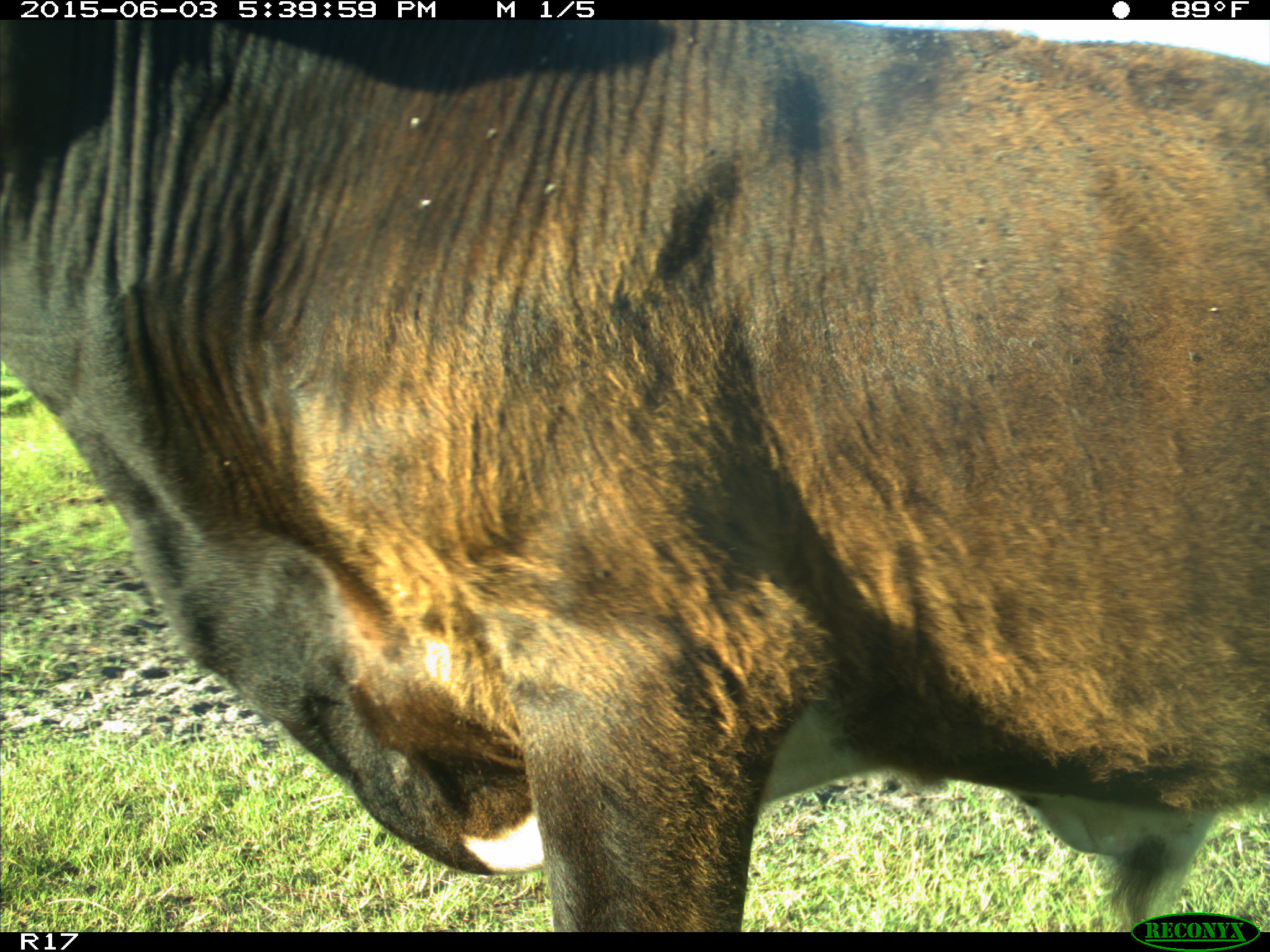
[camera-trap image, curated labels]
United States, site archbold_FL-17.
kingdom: Animalia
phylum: Chordata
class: Mammalia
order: Artiodactyla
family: Bovidae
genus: Bos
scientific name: Bos taurus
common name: domestic cow